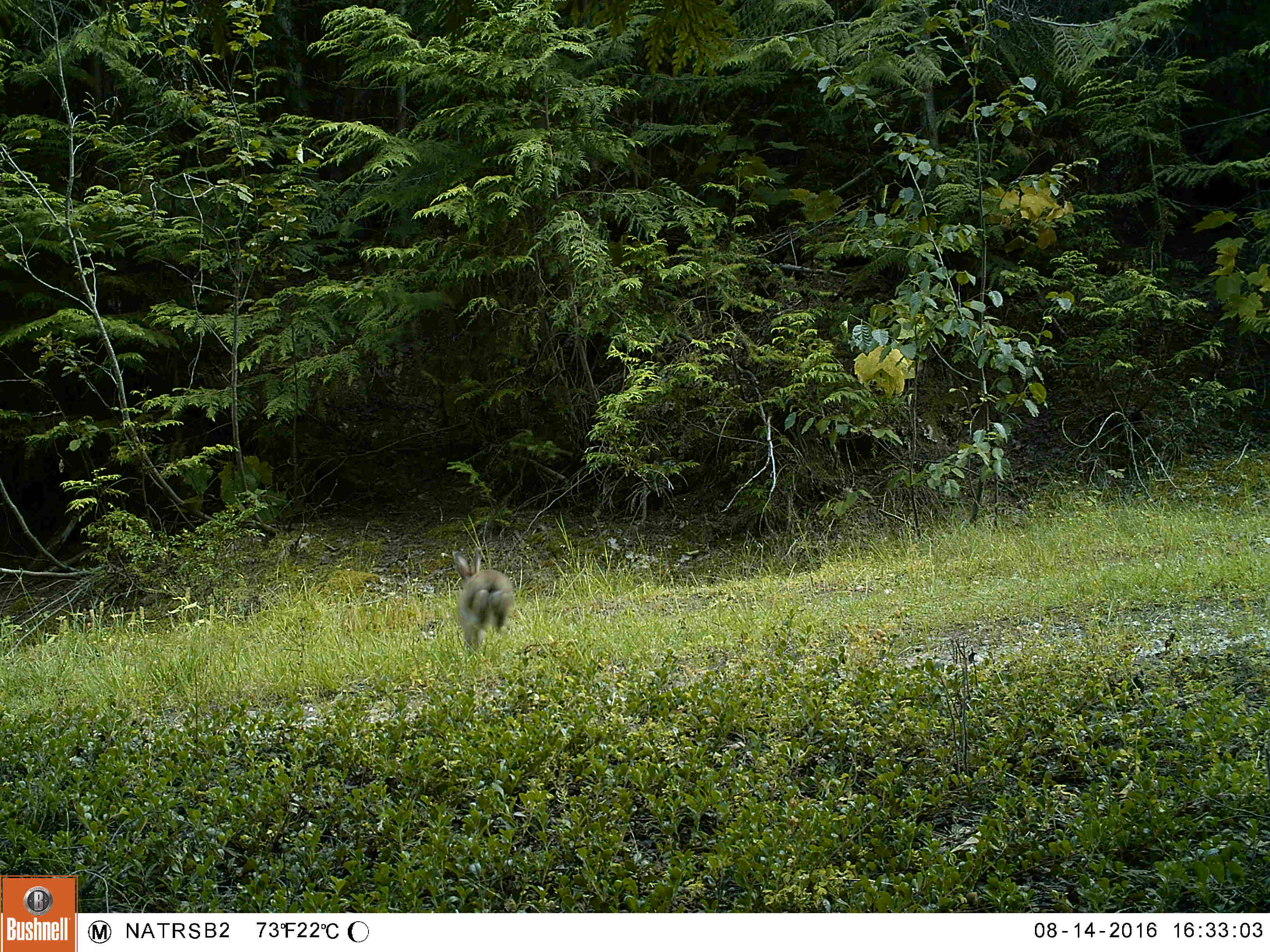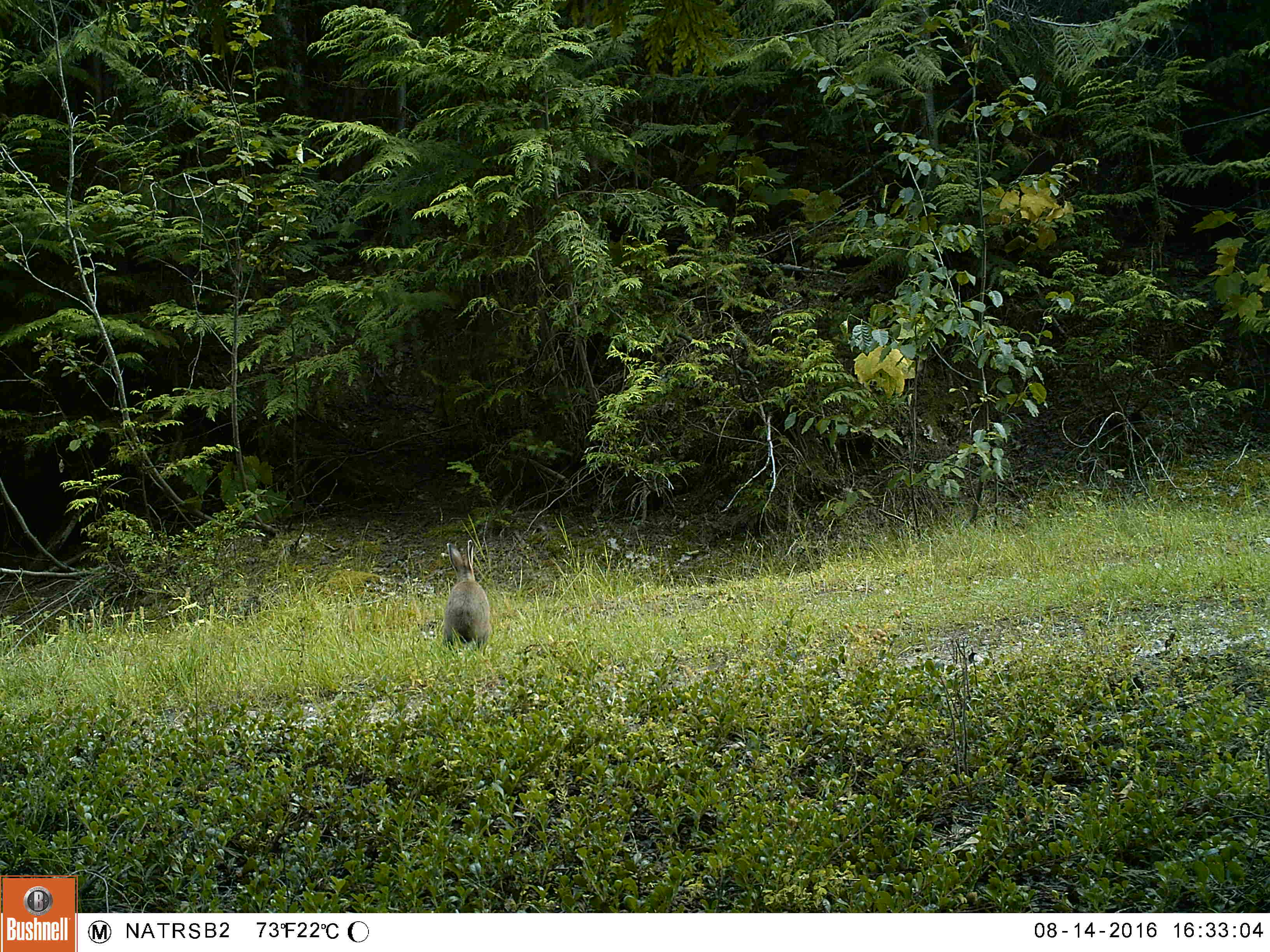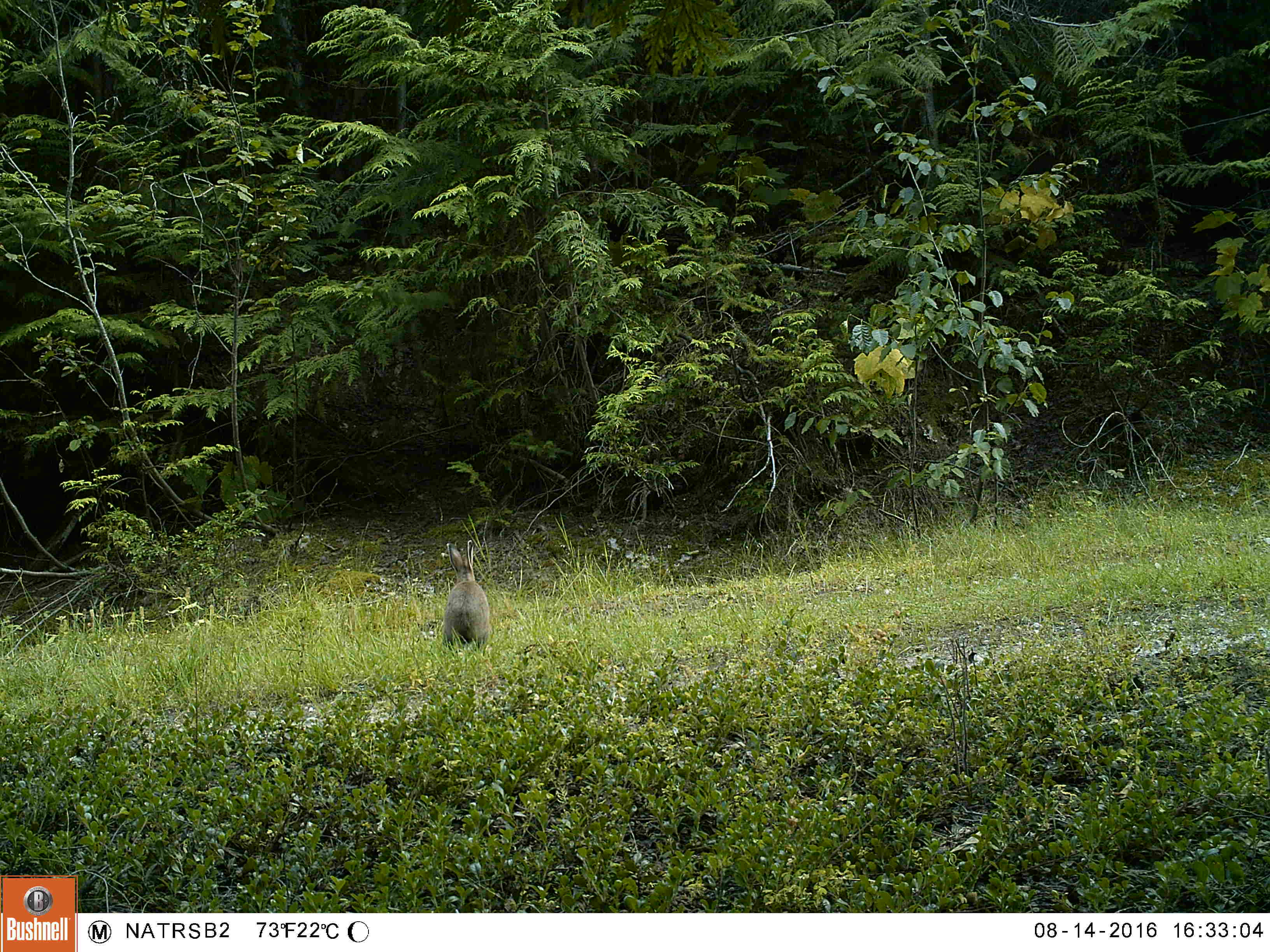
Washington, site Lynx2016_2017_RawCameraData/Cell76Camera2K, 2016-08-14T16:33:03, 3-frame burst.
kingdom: Animalia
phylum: Chordata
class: Mammalia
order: Lagomorpha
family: Leporidae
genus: Lepus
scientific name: Lepus americanus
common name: snowshoe hare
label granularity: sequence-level